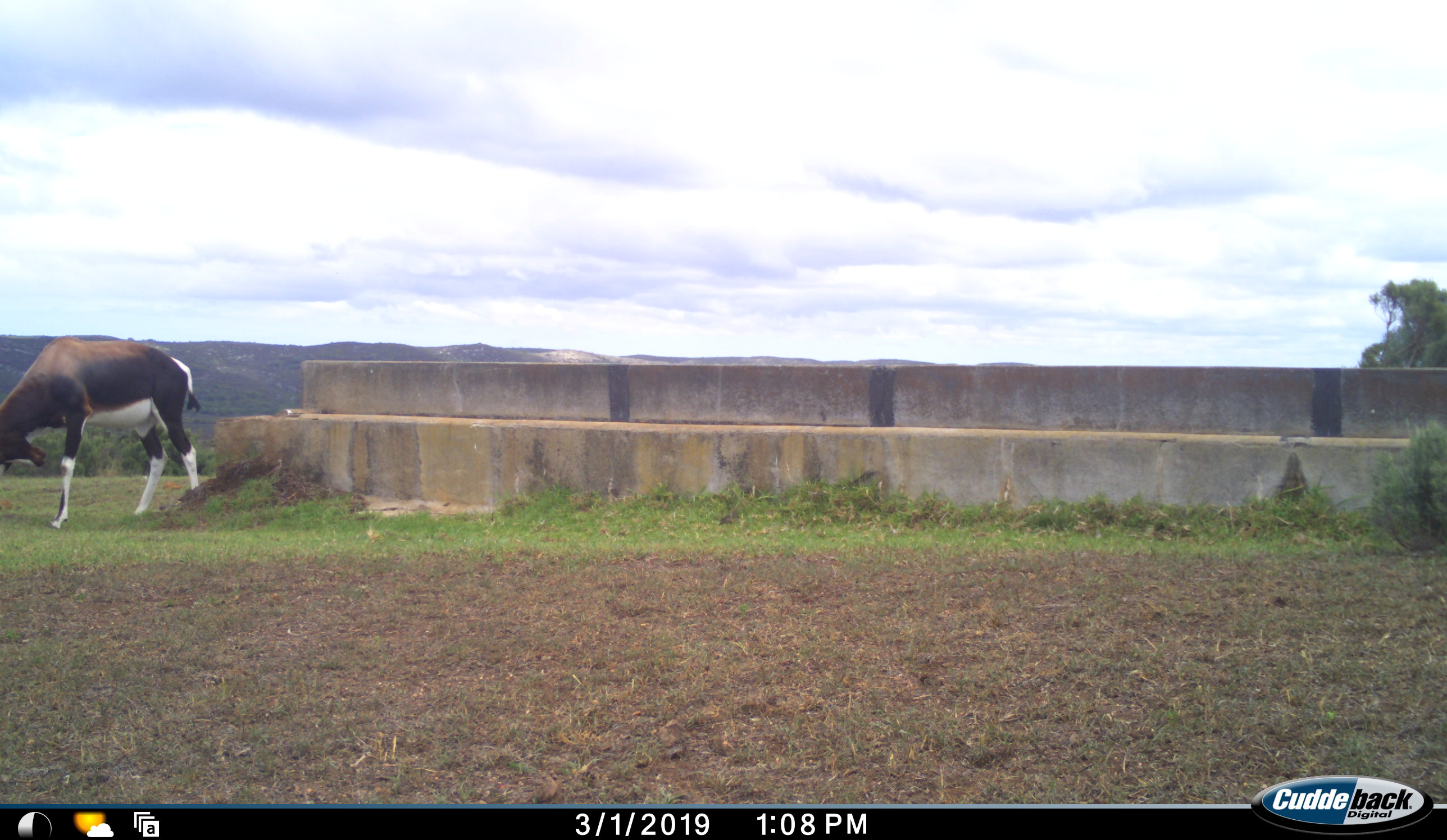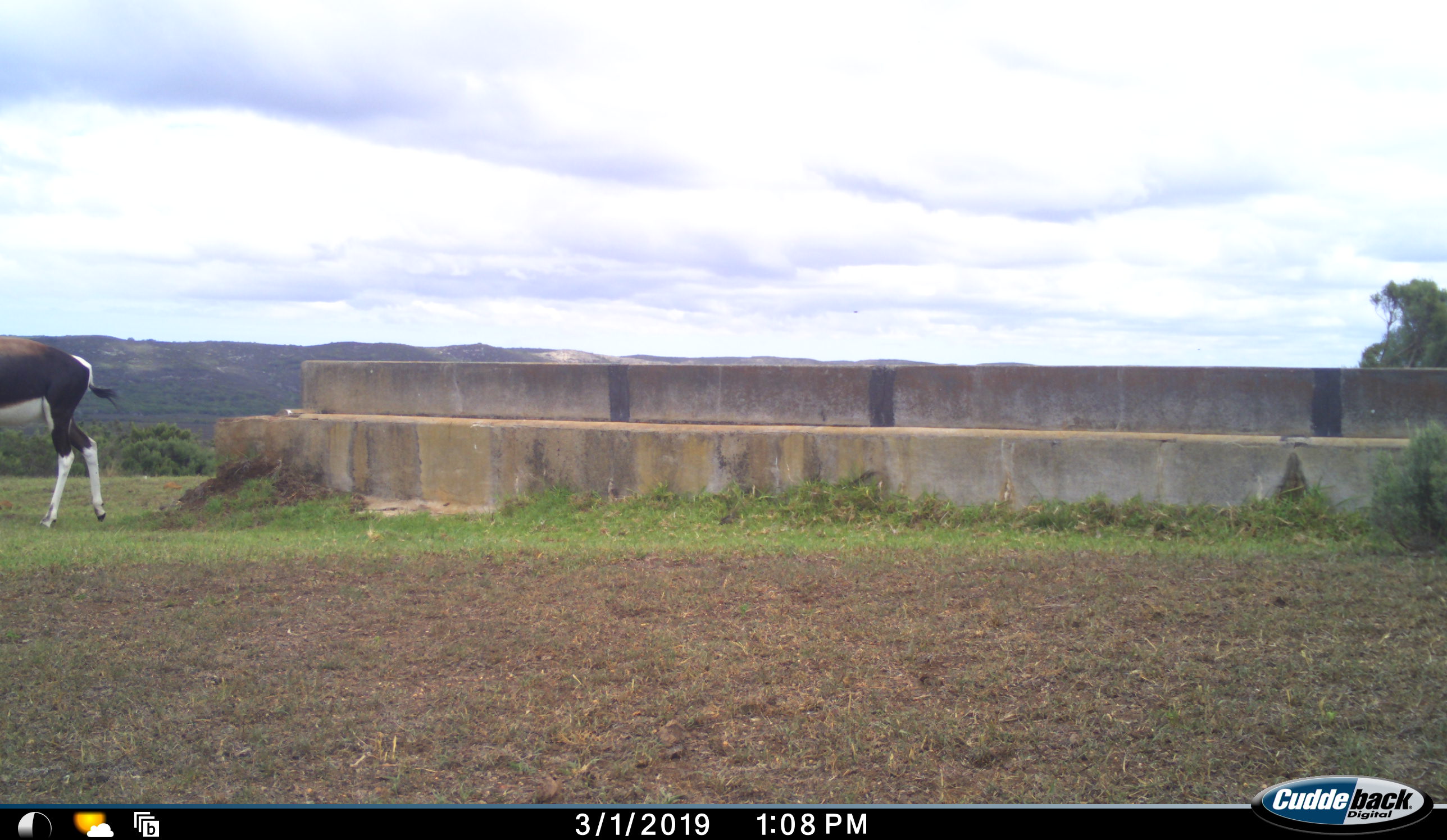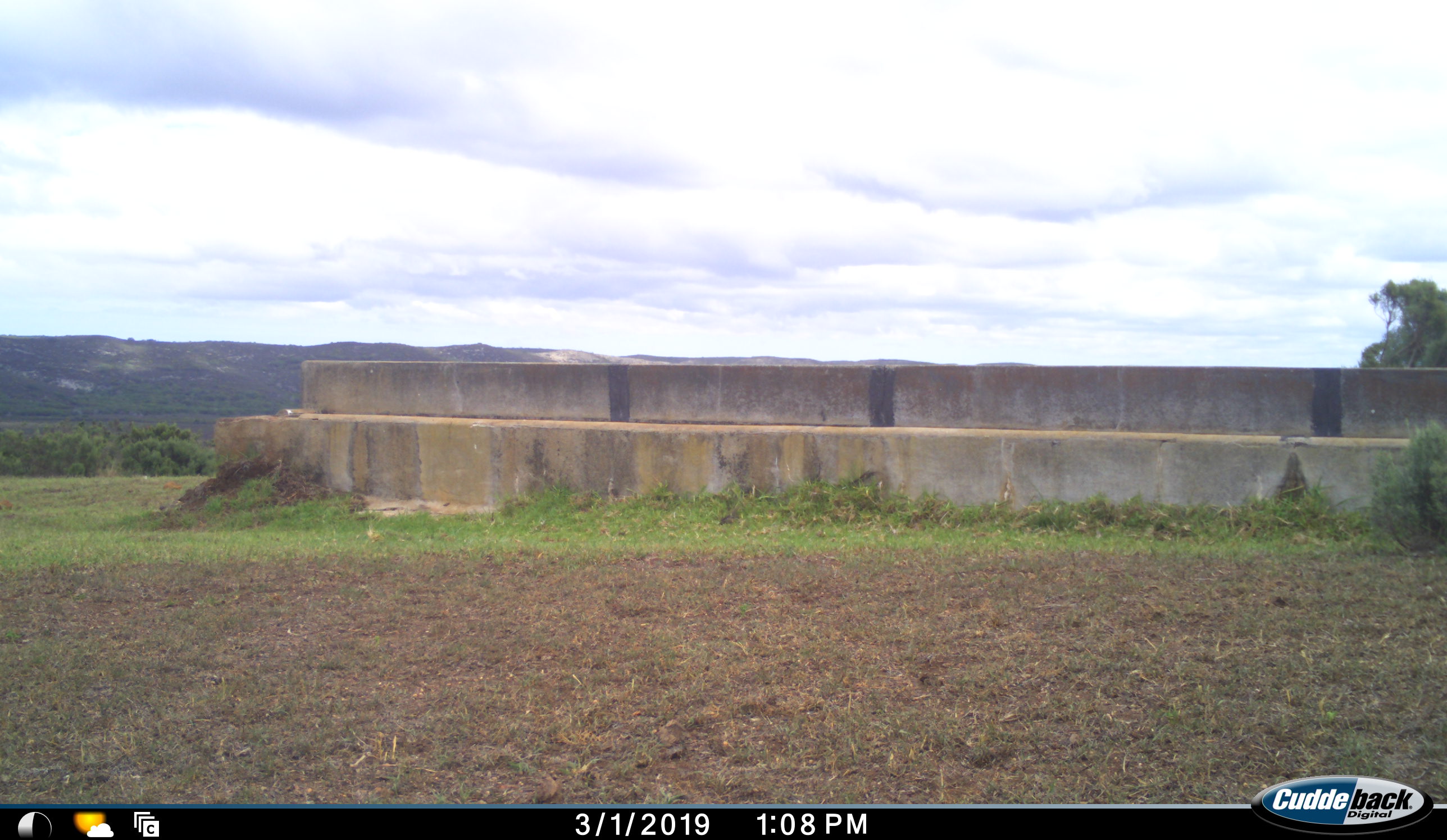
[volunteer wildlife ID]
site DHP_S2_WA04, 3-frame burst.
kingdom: Animalia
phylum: Chordata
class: Mammalia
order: Artiodactyla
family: Bovidae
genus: Damaliscus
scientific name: Damaliscus pygargus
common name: bontebok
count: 1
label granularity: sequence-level